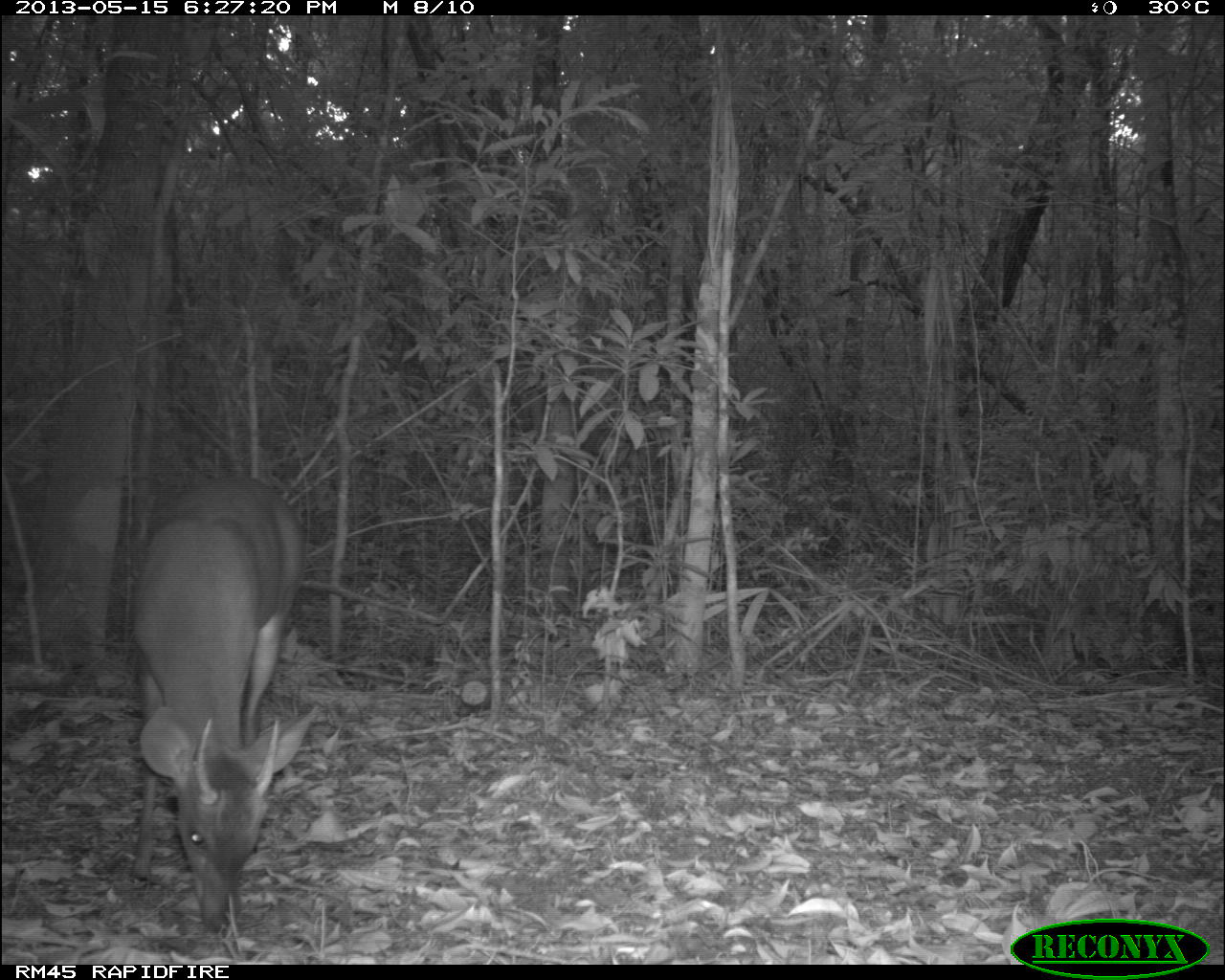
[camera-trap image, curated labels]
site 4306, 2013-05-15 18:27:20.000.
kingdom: Animalia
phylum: Chordata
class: Mammalia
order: Artiodactyla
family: Cervidae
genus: Mazama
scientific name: Mazama temama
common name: central american red brocket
Mazama temama (central american red brocket), count 1, sex male.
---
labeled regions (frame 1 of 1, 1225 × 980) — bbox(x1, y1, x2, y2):
mazama temama: bbox(124, 476, 321, 932)